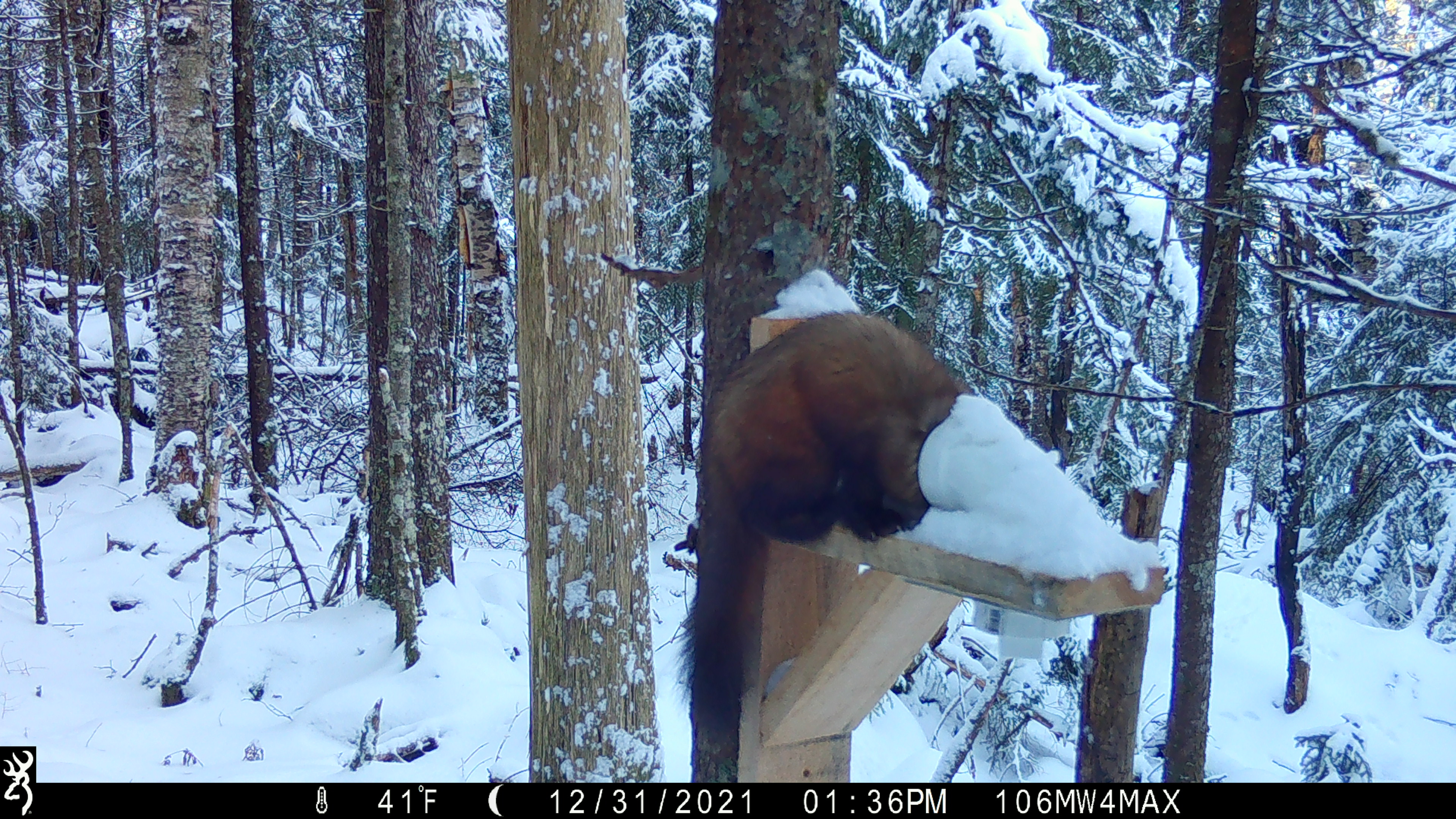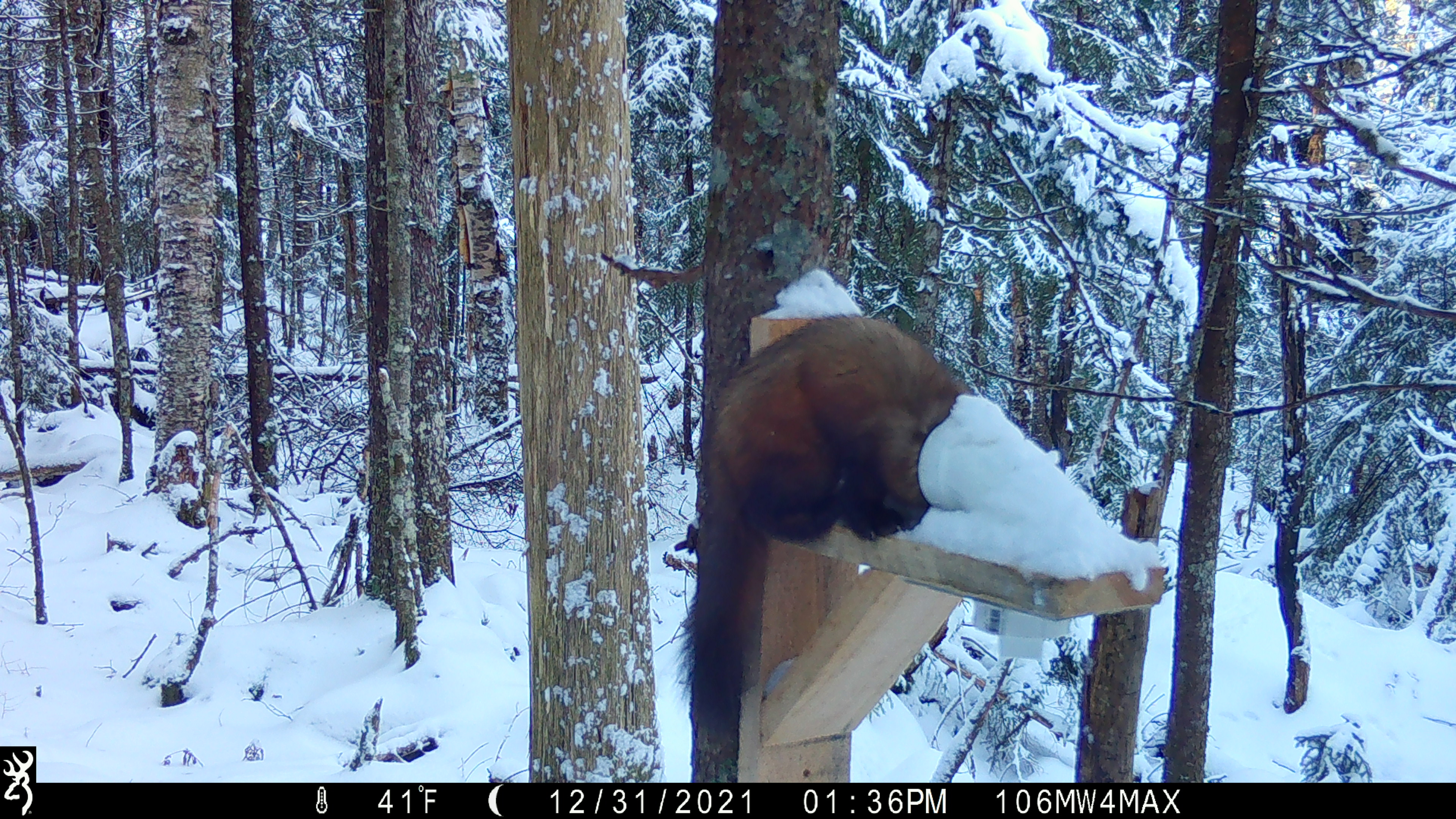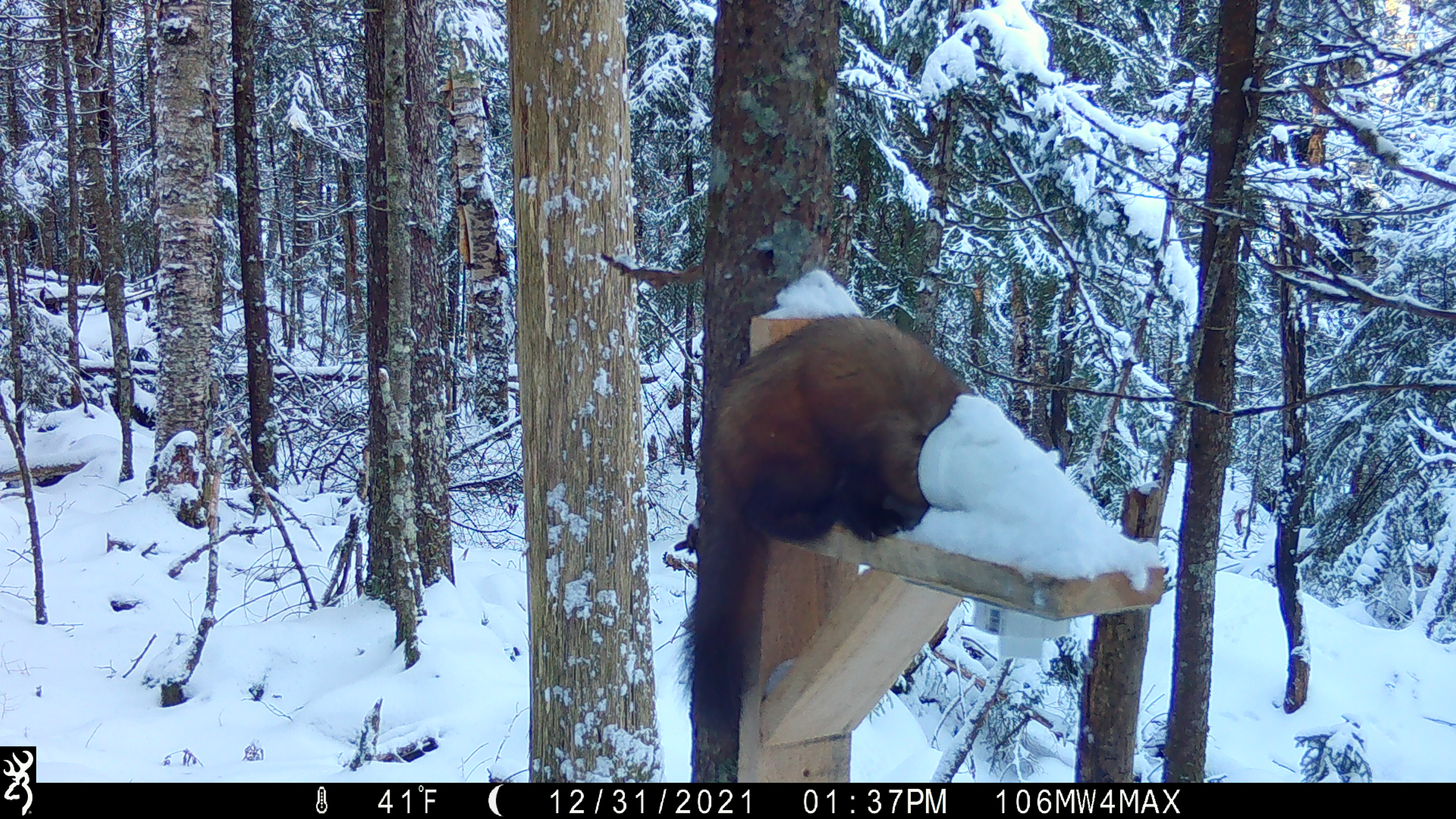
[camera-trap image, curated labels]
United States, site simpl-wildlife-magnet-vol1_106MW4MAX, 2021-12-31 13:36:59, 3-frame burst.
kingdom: Animalia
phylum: Chordata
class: Mammalia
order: Carnivora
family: Mustelidae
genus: Martes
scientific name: Martes americana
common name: american marten